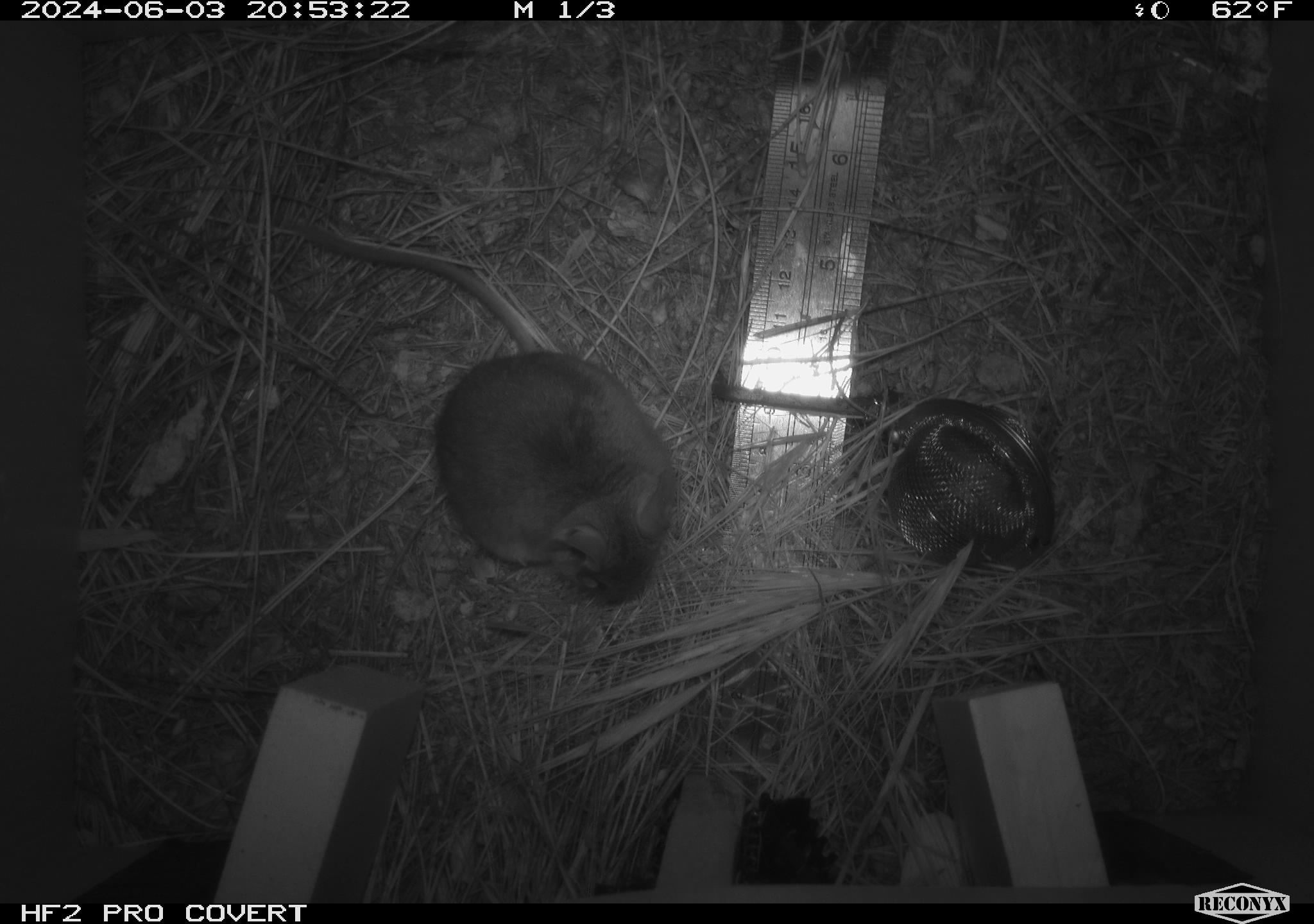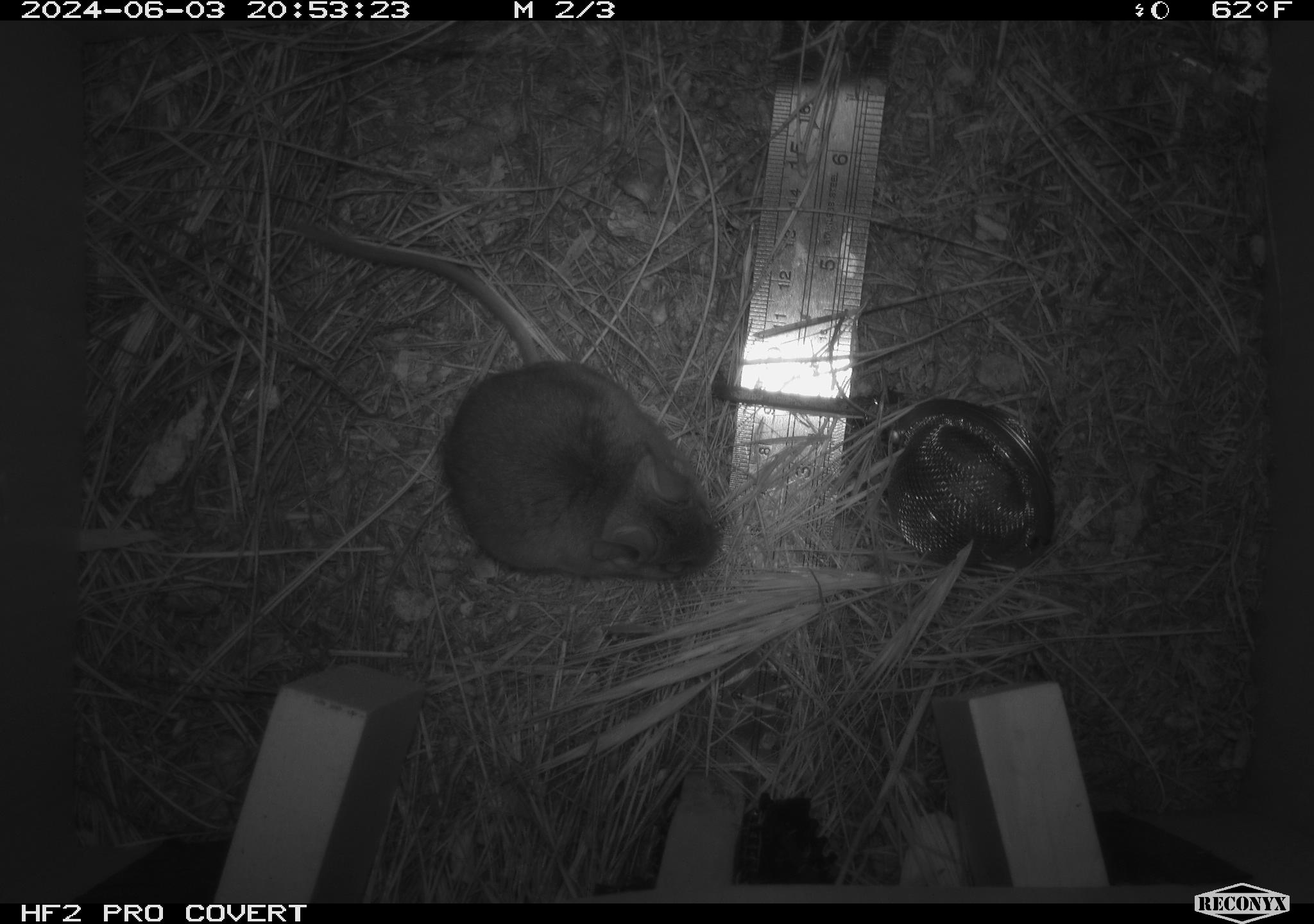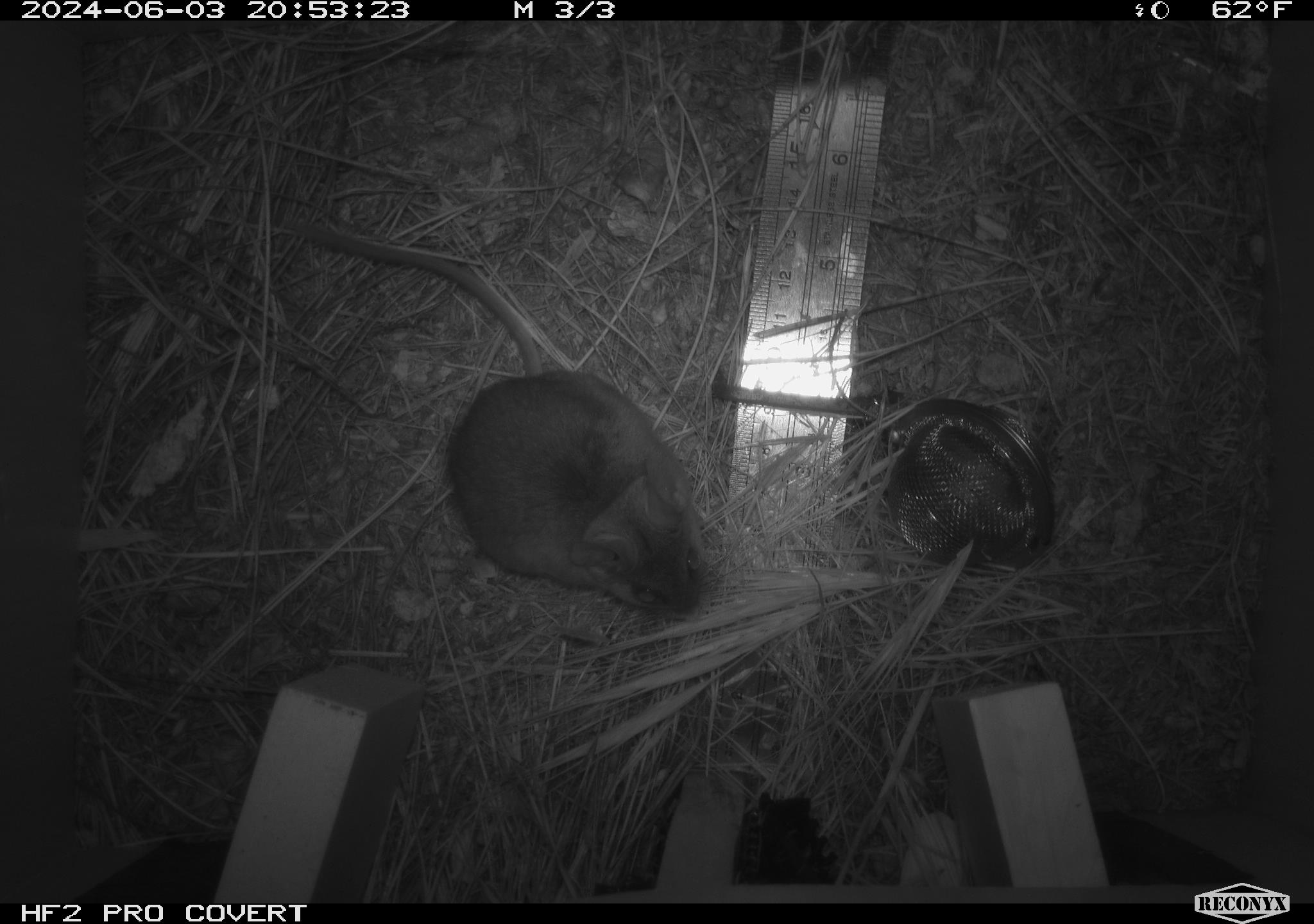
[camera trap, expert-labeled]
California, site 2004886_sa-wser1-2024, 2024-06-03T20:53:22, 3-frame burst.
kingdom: Animalia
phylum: Chordata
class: Mammalia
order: Rodentia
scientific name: Rodentia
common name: mouse species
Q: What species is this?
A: Mouse species (Rodentia).